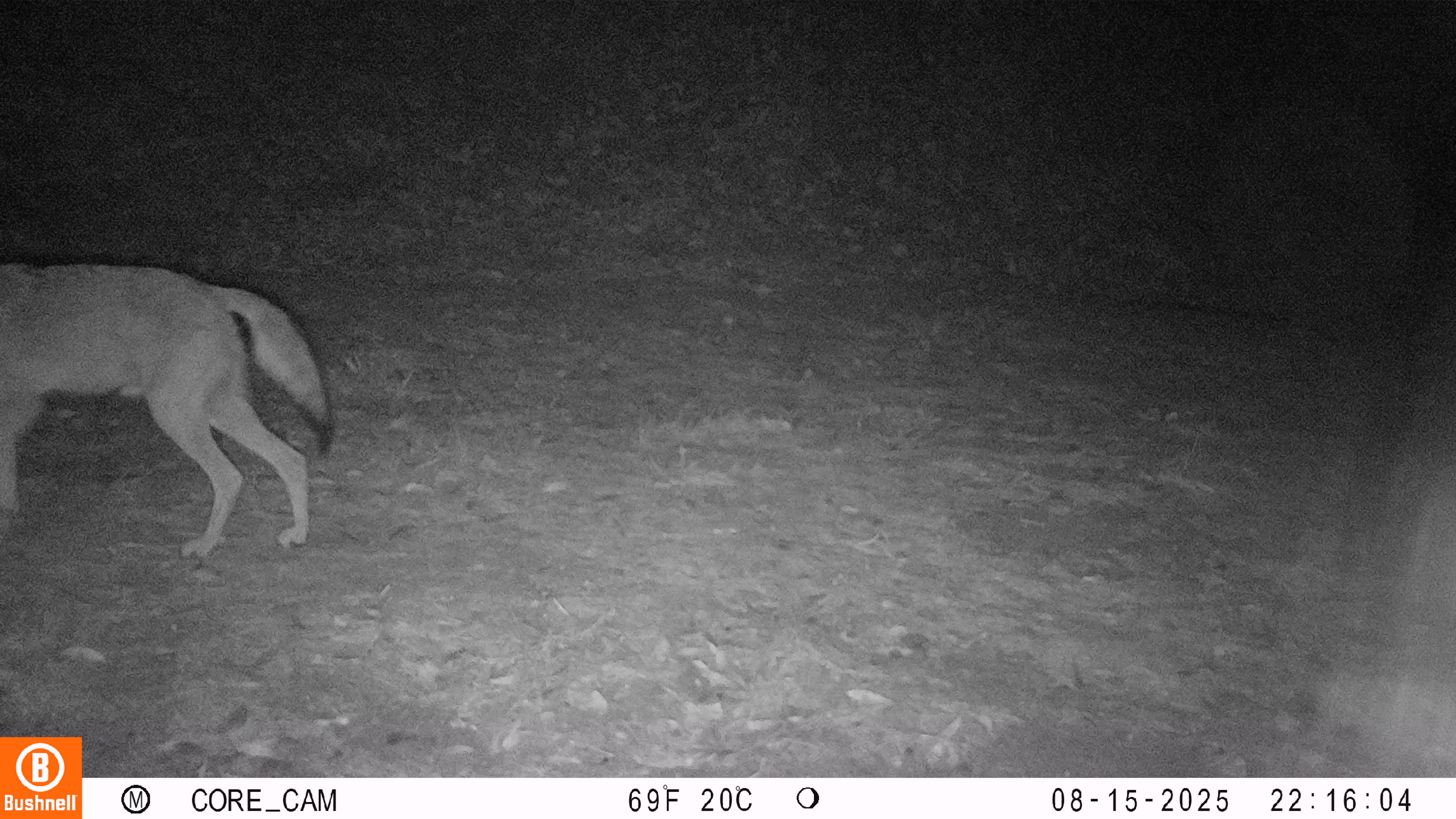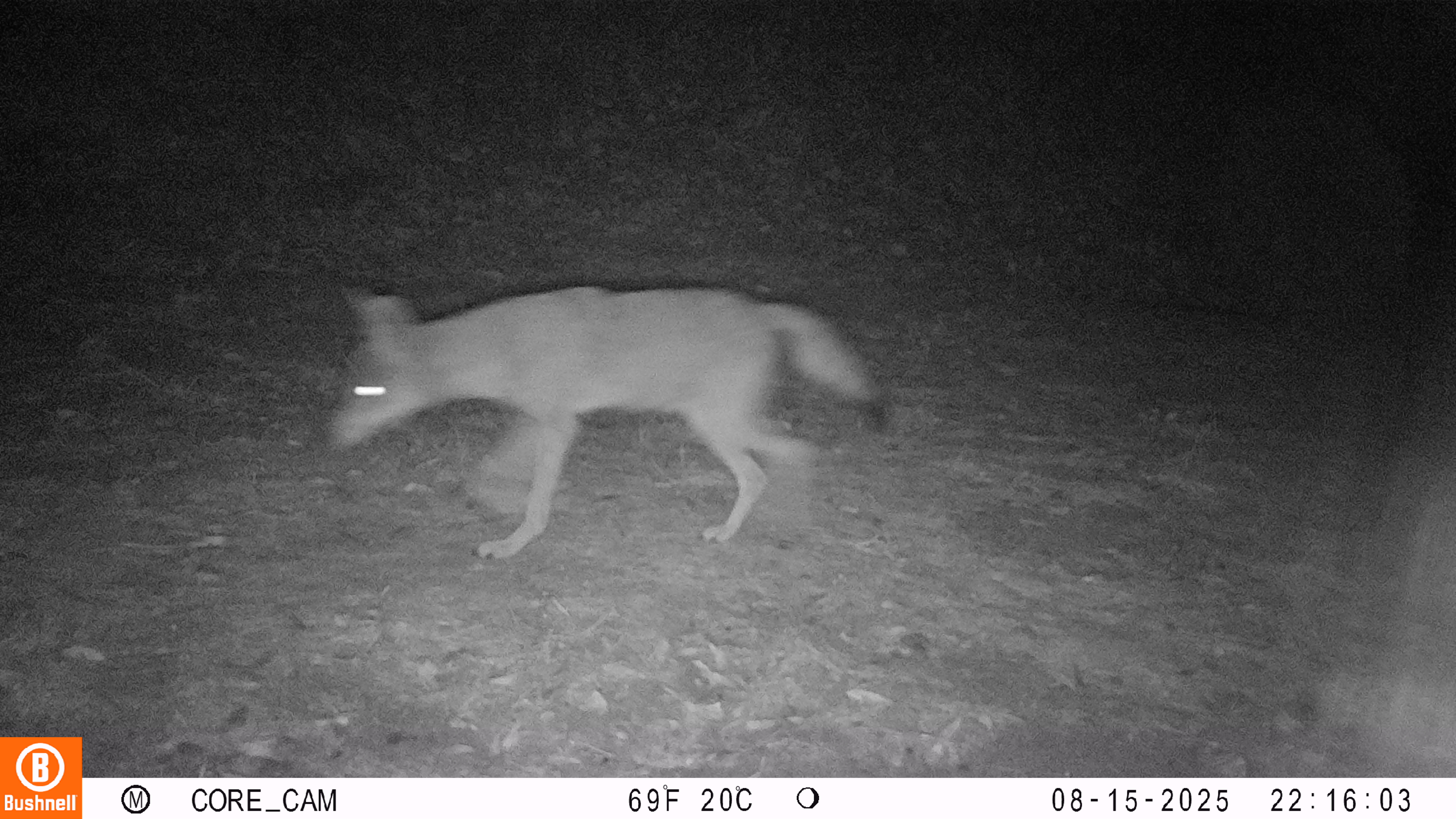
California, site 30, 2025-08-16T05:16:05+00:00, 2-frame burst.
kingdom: Animalia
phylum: Chordata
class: Mammalia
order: Carnivora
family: Canidae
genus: Canis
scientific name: Canis latrans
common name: coyote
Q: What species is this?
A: Coyote (Canis latrans).